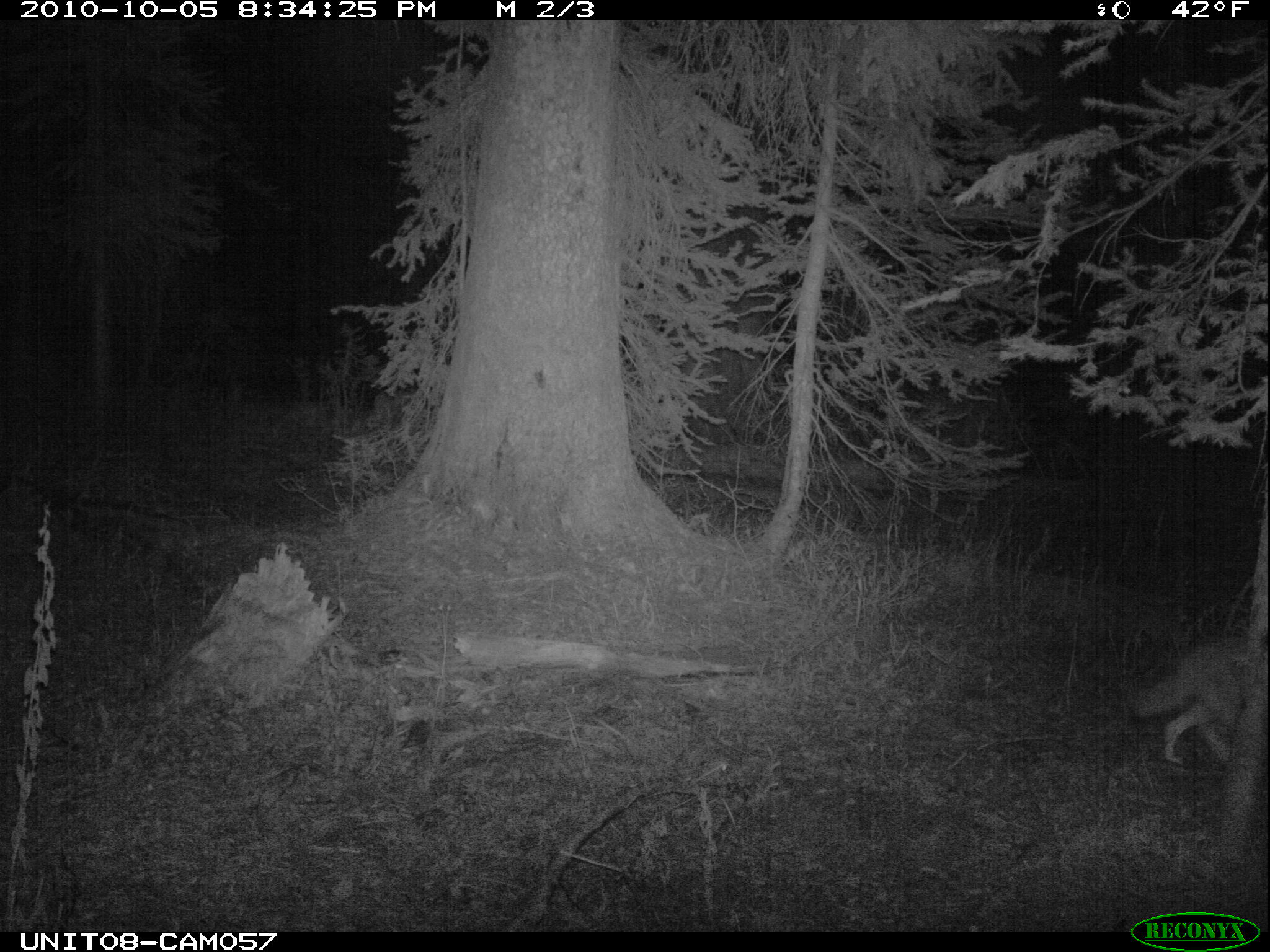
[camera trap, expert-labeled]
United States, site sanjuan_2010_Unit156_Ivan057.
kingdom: Animalia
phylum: Chordata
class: Mammalia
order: Carnivora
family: Canidae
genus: Canis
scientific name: Canis latrans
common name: coyote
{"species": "Canis latrans (coyote)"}